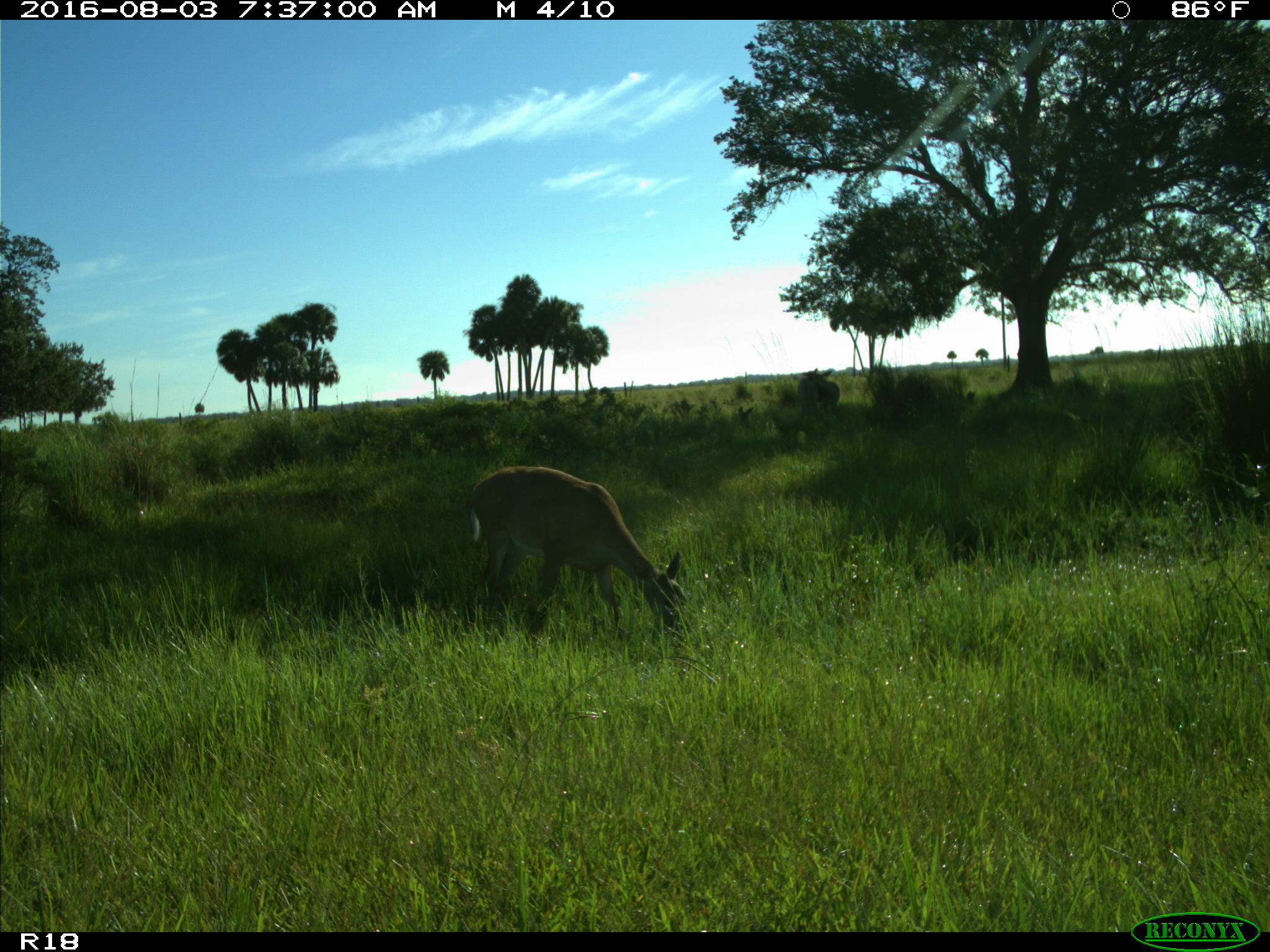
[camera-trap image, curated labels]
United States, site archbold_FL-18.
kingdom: Animalia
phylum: Chordata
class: Mammalia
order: Artiodactyla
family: Cervidae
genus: Odocoileus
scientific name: Odocoileus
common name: deer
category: unidentified deer